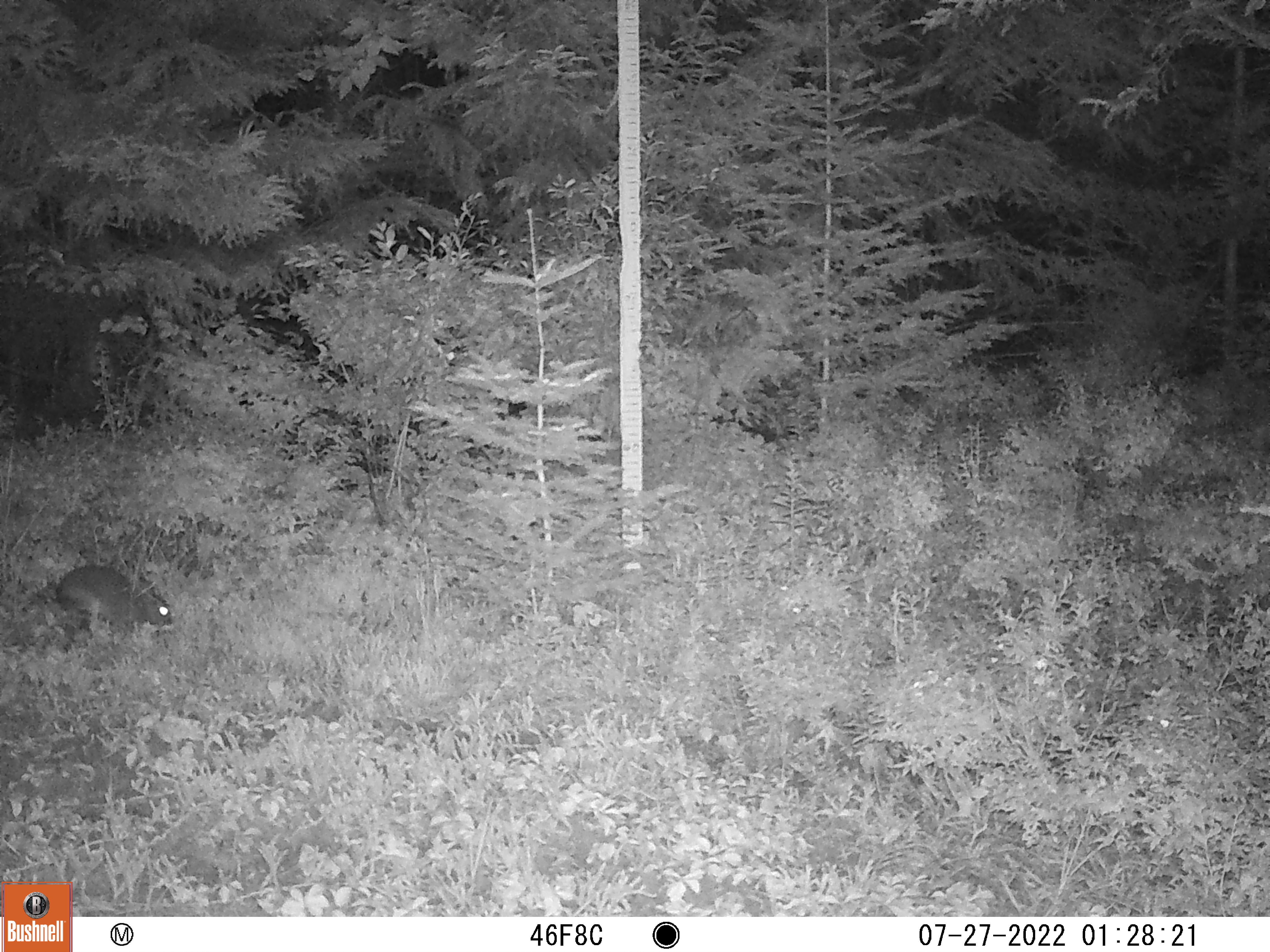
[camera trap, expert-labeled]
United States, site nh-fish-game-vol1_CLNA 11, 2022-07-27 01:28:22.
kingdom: Animalia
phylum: Chordata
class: Mammalia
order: Lagomorpha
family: Leporidae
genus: Lepus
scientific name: Lepus americanus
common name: snowshoe hare